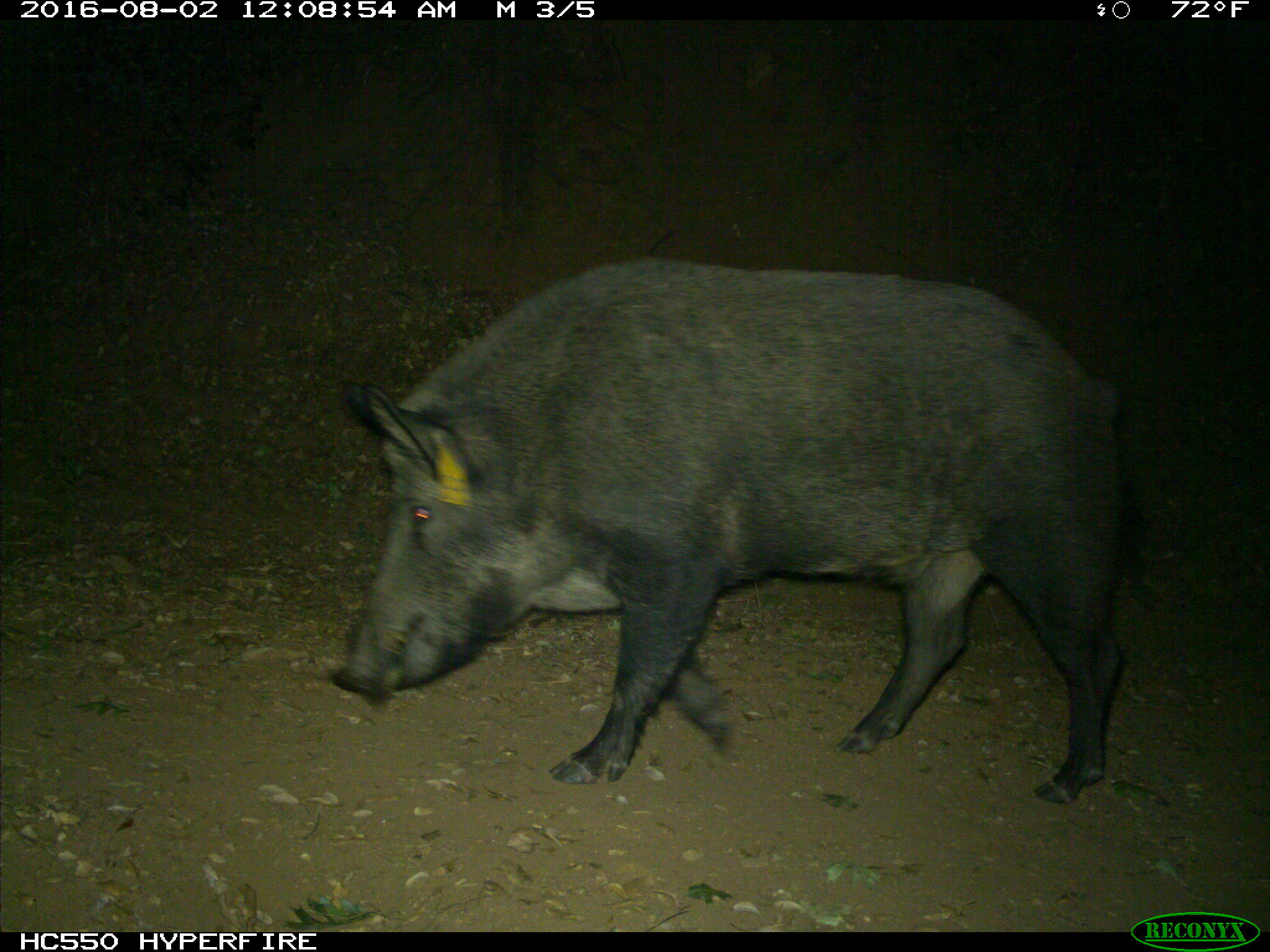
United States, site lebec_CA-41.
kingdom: Animalia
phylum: Chordata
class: Mammalia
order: Artiodactyla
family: Suidae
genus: Sus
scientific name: Sus scrofa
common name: wild boar